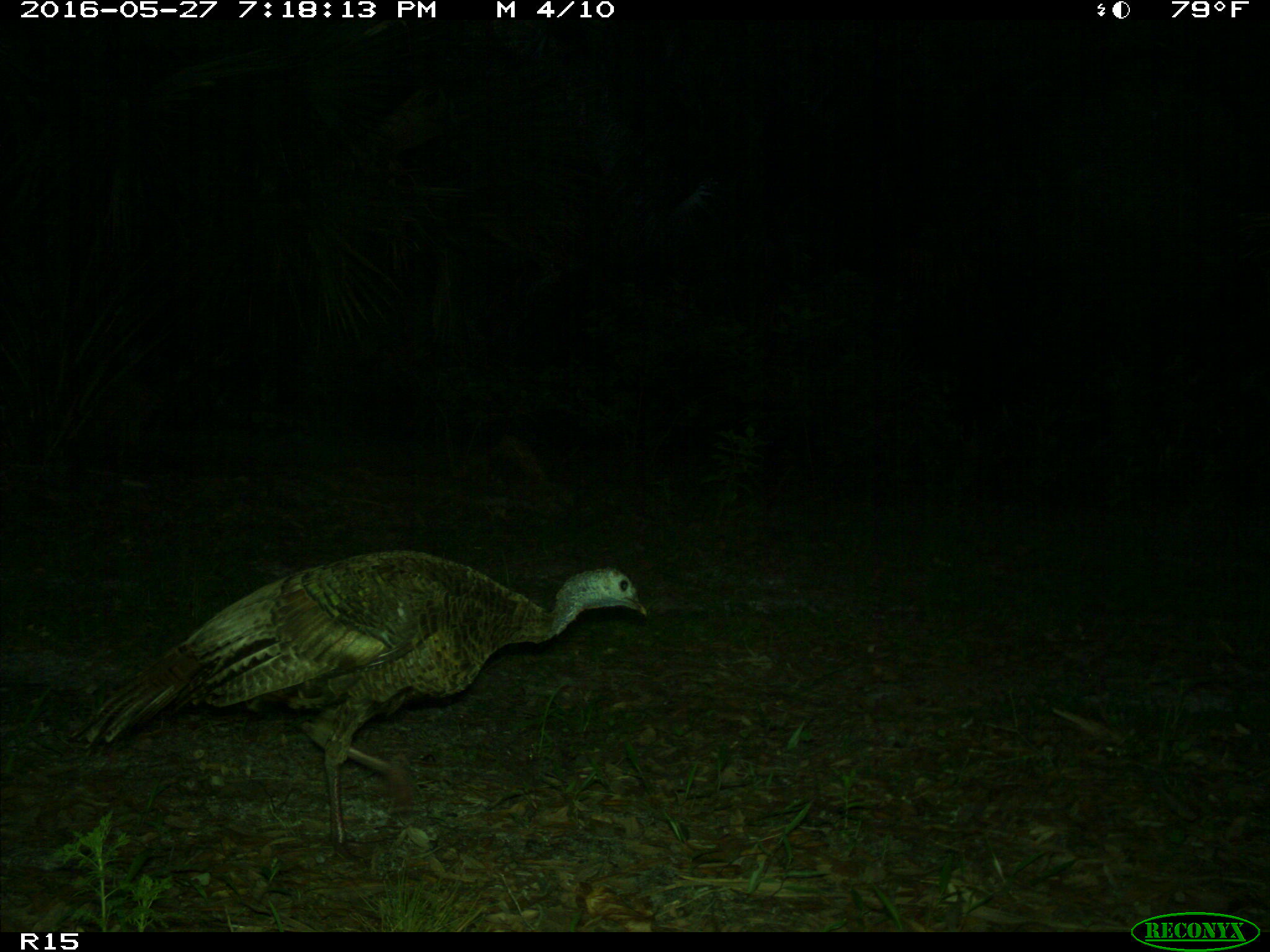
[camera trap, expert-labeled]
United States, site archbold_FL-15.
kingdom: Animalia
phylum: Chordata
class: Aves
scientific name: Aves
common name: birds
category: unidentified bird